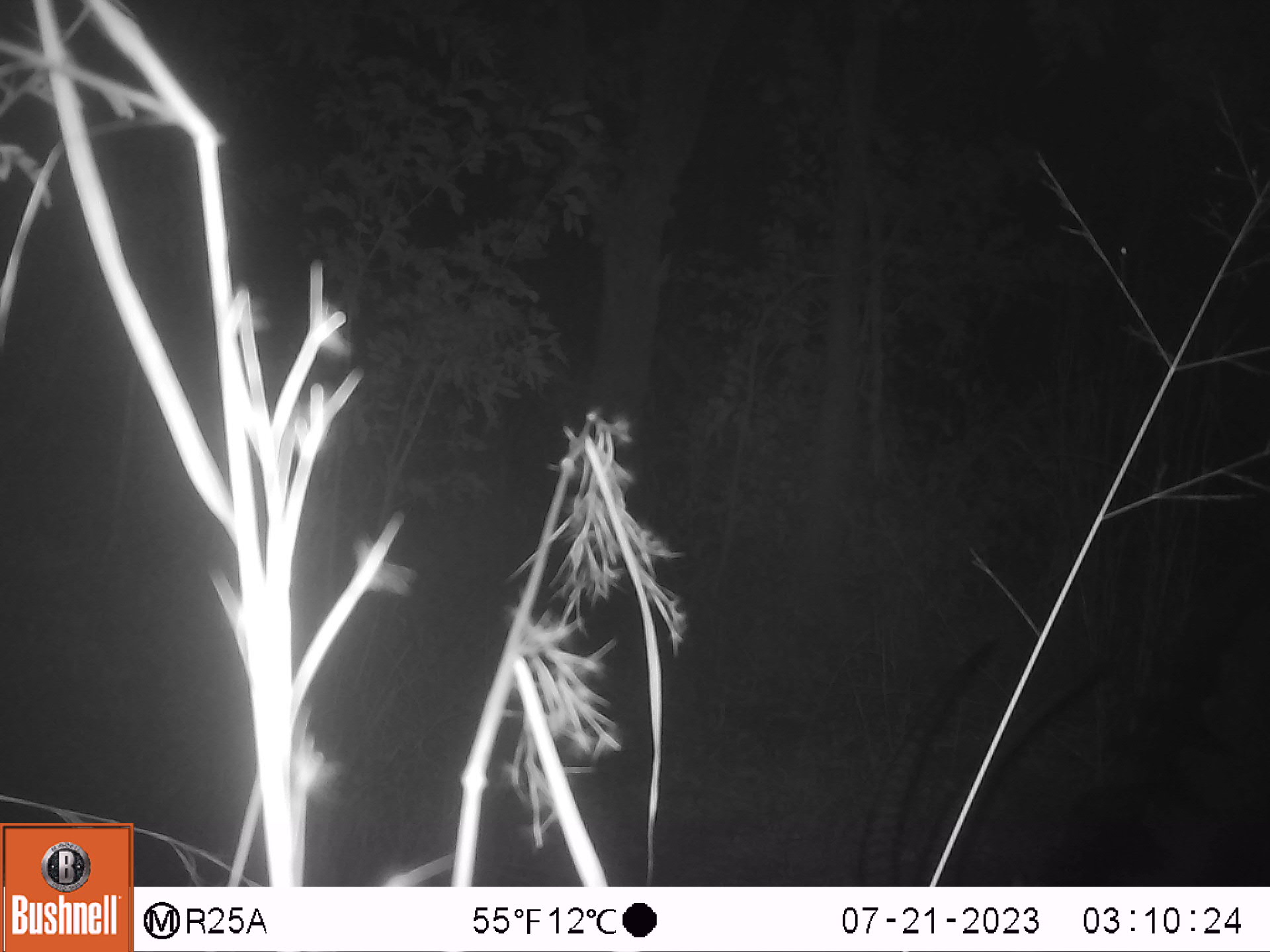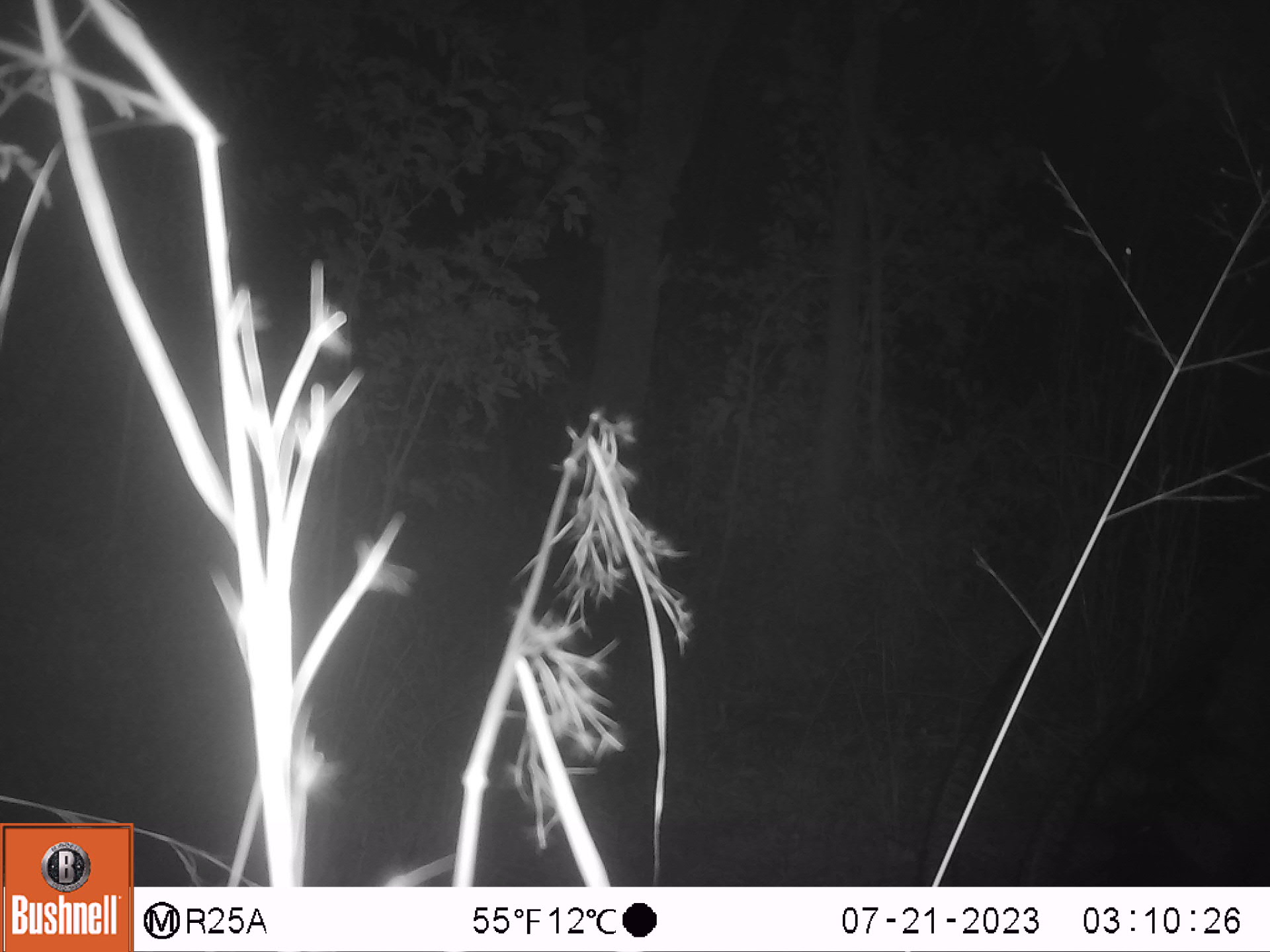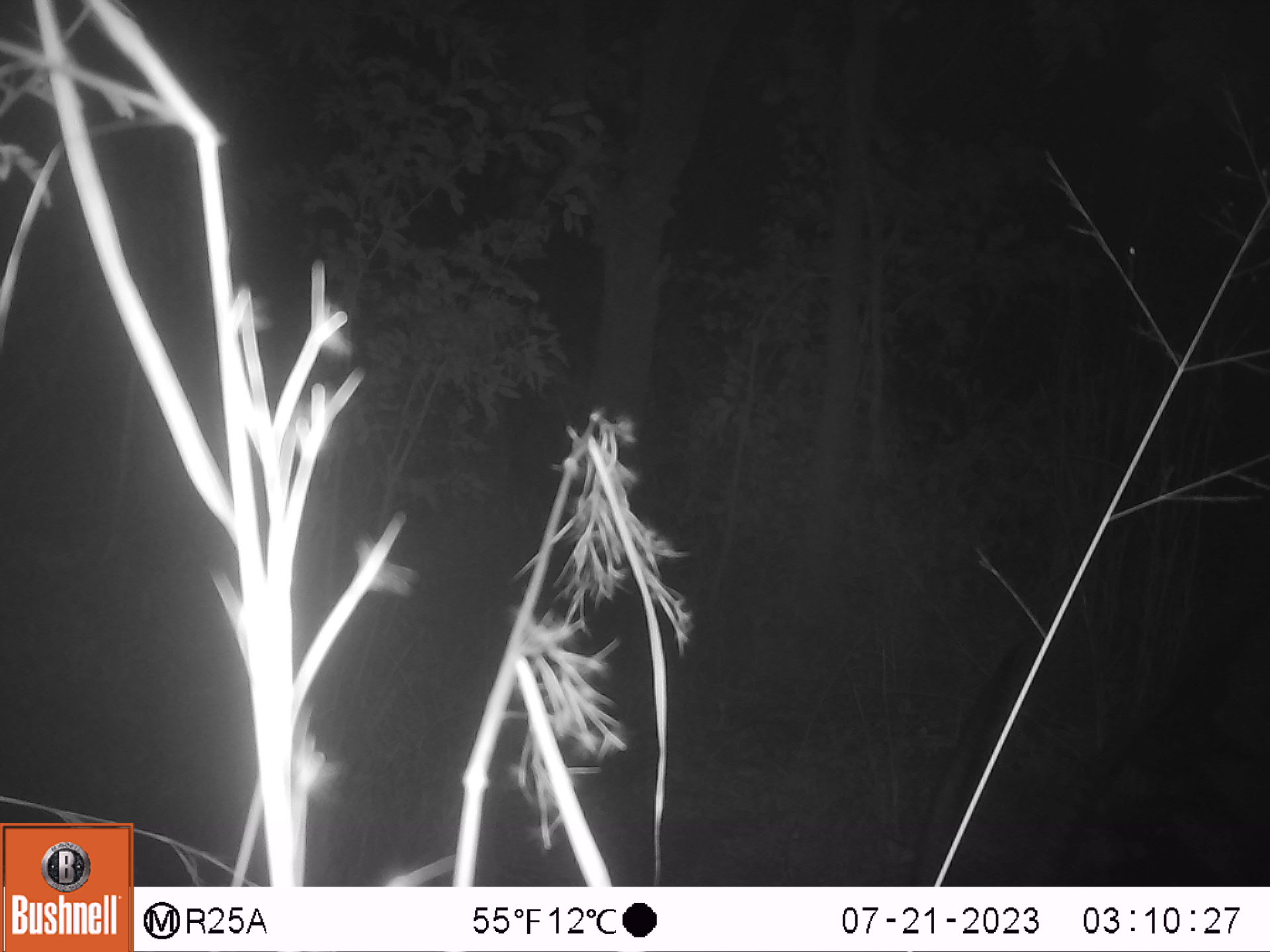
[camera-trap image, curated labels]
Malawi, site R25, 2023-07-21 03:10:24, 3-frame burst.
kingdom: Animalia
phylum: Chordata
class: Mammalia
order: Artiodactyla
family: Bovidae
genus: Hippotragus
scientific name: Hippotragus niger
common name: sable antelope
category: sable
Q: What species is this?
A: Sable (sable antelope) (Hippotragus niger).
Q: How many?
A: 1.